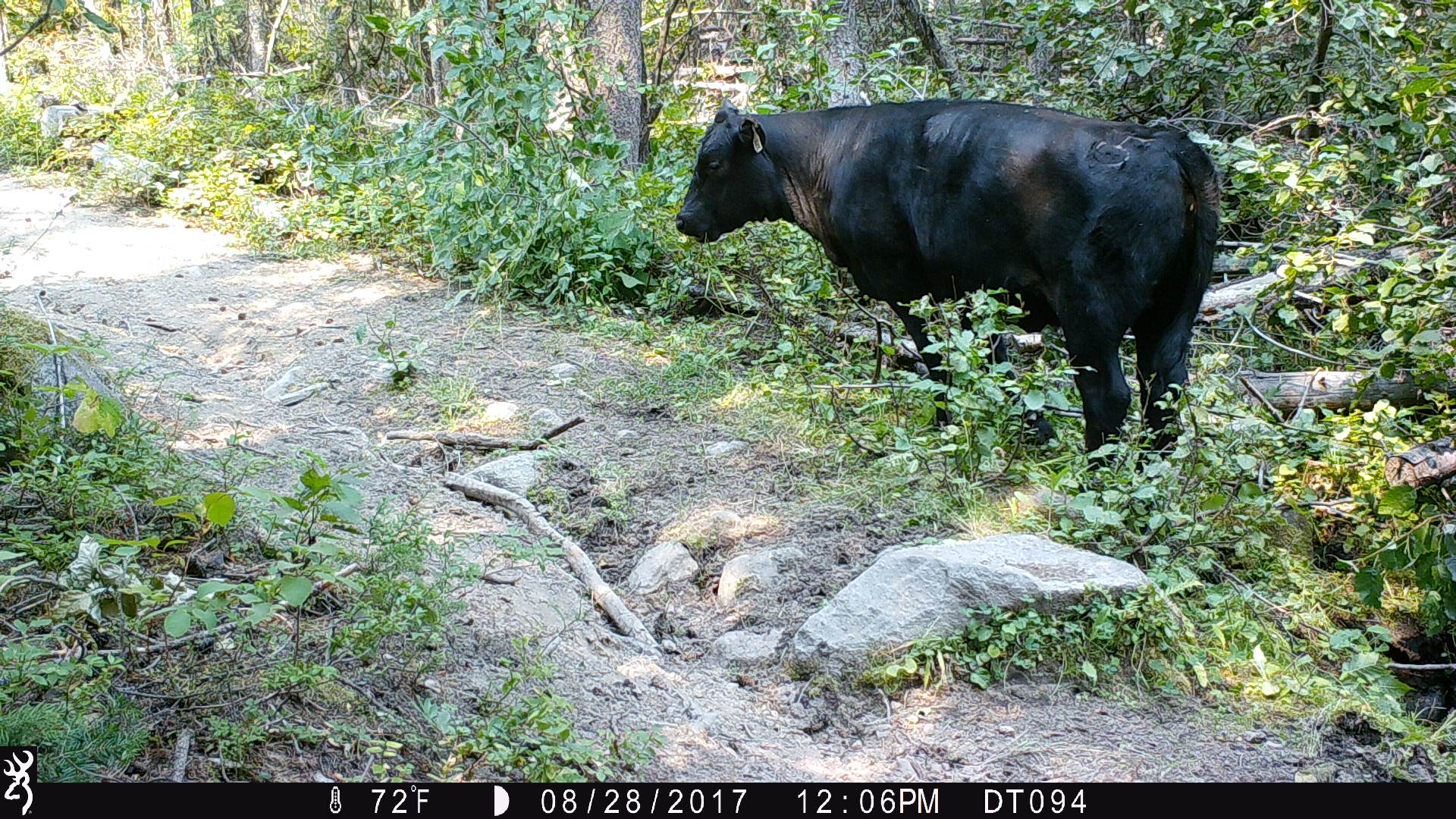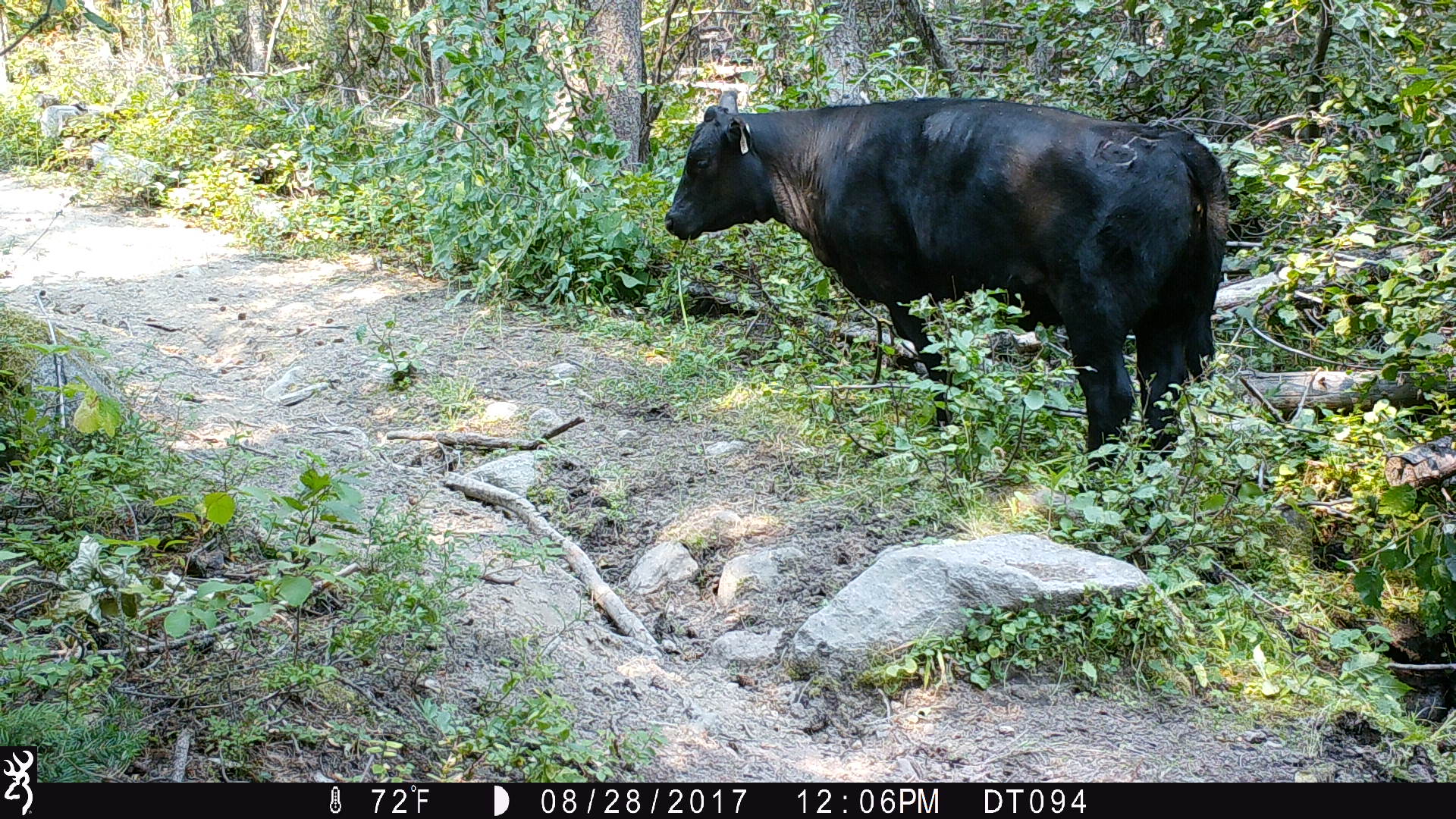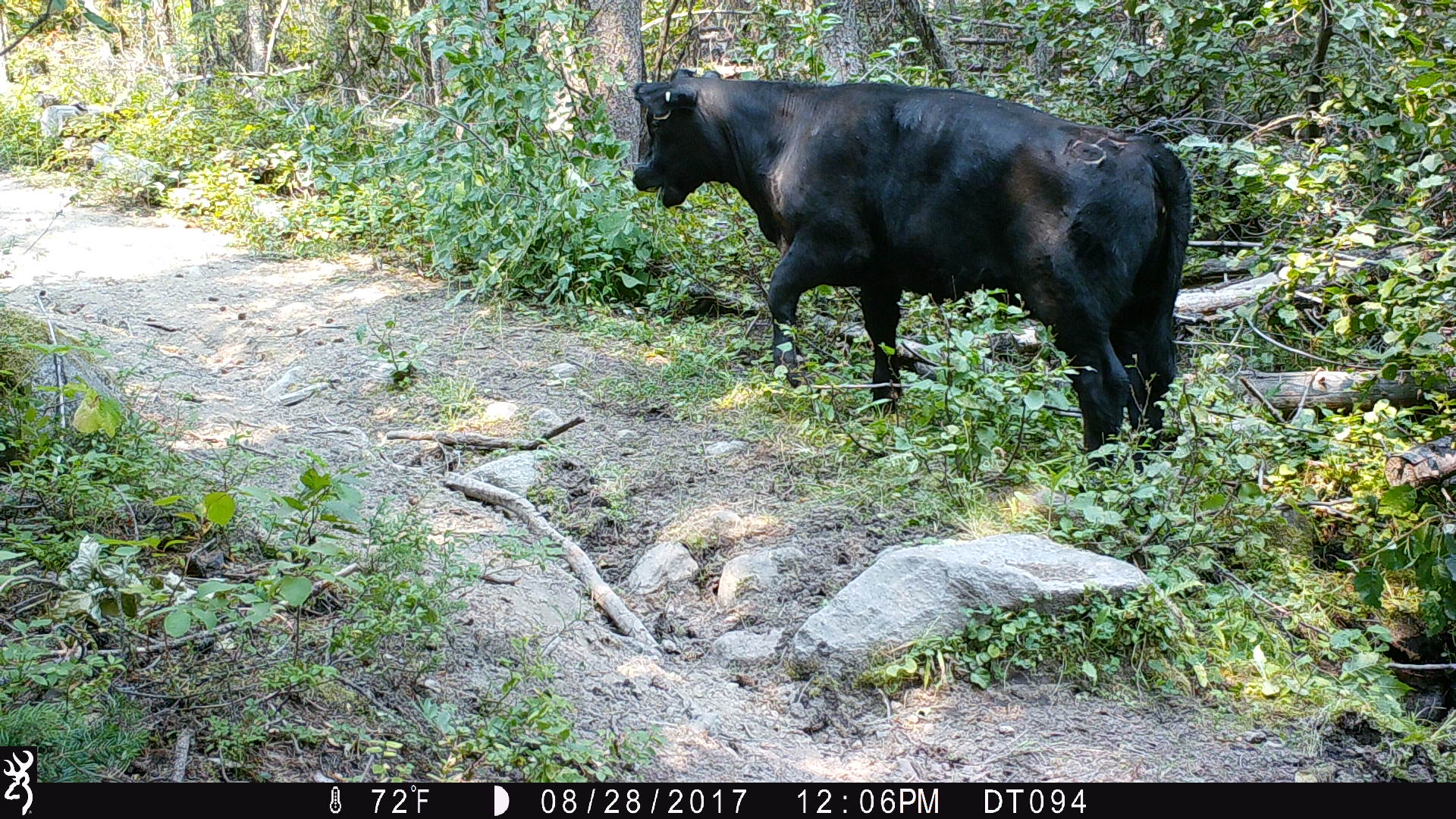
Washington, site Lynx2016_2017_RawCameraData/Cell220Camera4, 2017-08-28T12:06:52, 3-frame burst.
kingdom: Animalia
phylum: Chordata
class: Mammalia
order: Artiodactyla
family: Bovidae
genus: Bos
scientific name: Bos taurus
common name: domestic cattle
Domestic cattle (Bos taurus). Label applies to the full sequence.